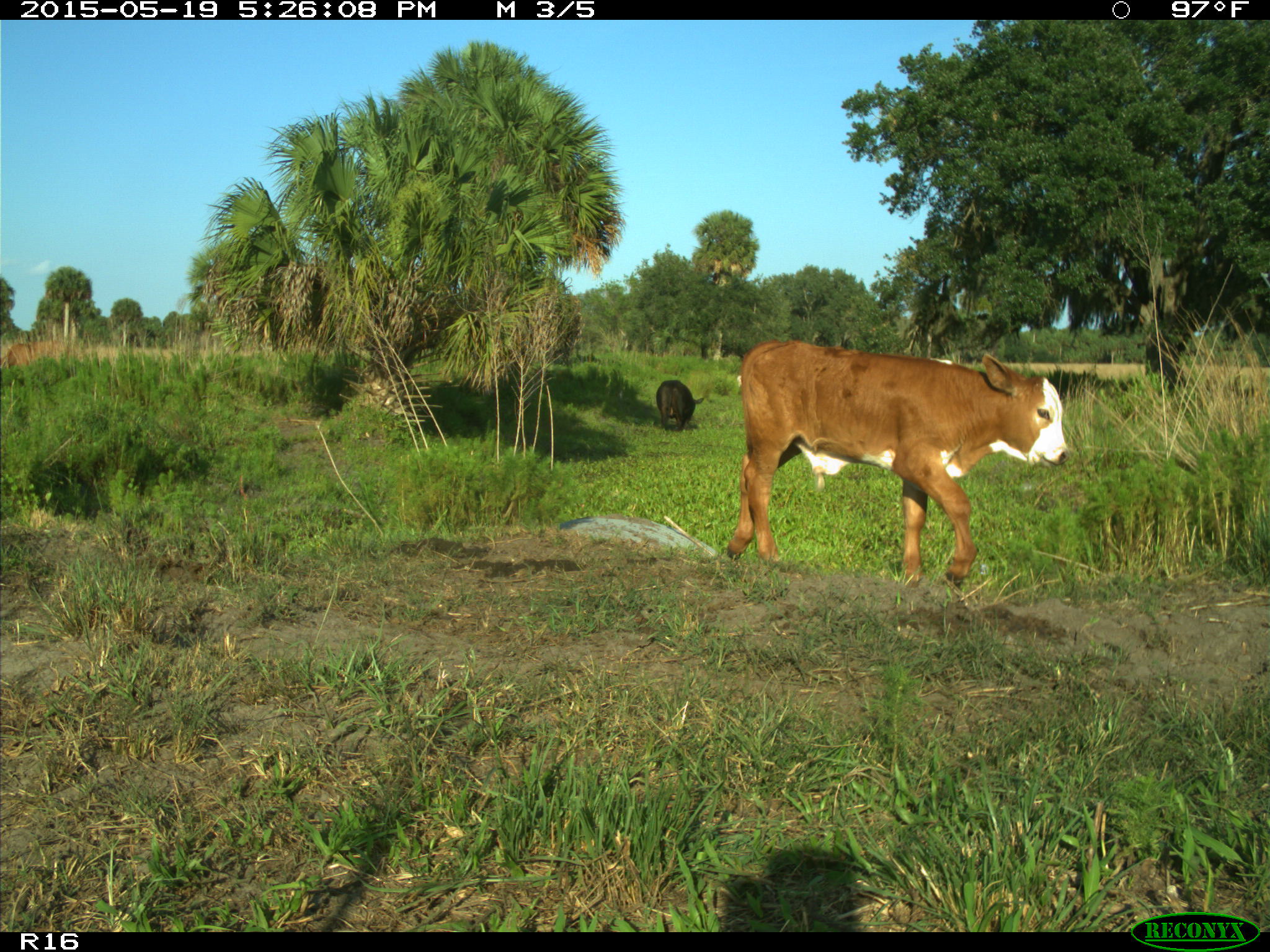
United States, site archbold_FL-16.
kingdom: Animalia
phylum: Chordata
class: Mammalia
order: Artiodactyla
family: Bovidae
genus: Bos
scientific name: Bos taurus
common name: domestic cow